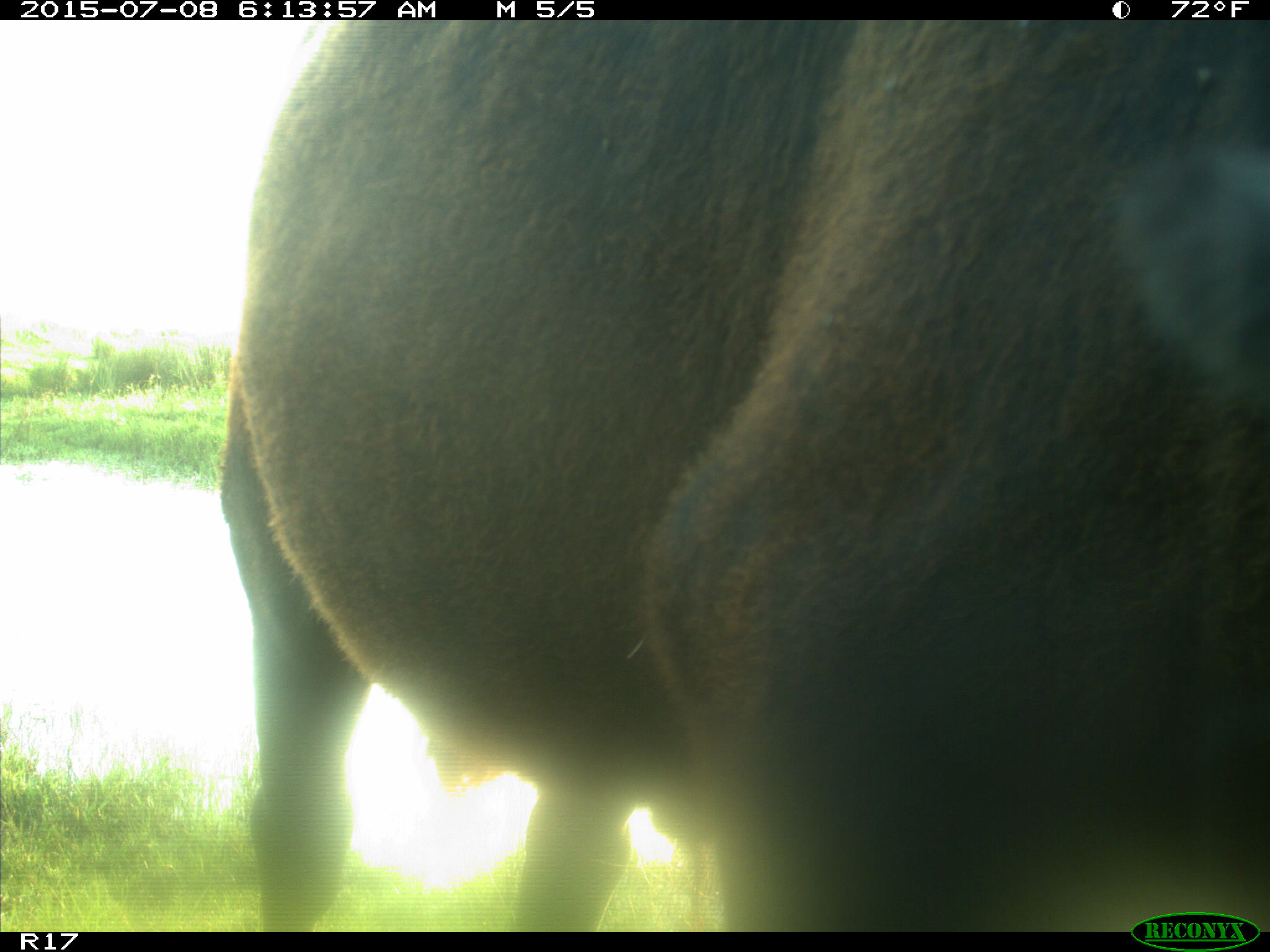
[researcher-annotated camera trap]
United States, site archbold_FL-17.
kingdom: Animalia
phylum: Chordata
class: Mammalia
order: Artiodactyla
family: Bovidae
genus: Bos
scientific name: Bos taurus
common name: domestic cow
Bos taurus (domestic cow).